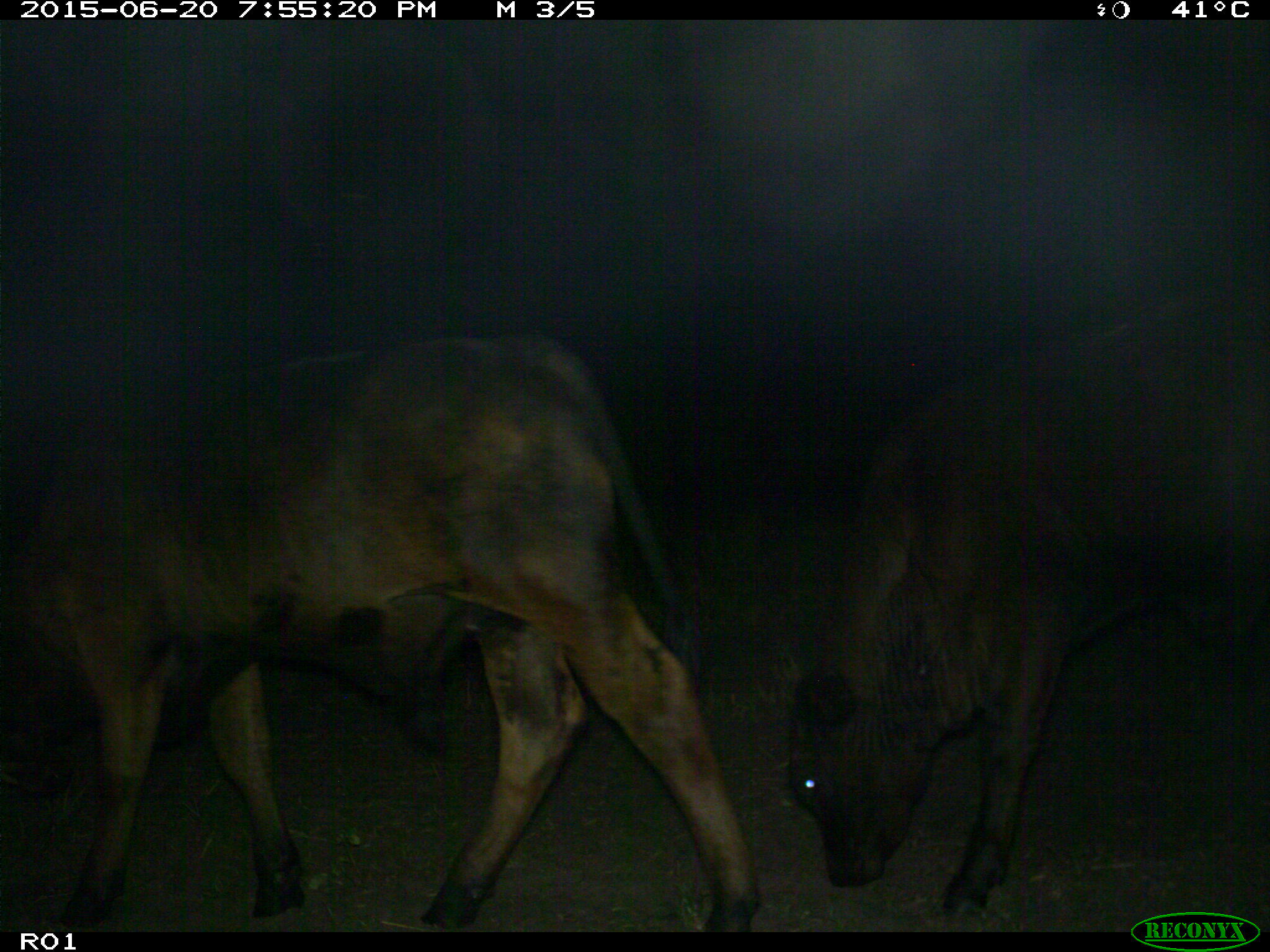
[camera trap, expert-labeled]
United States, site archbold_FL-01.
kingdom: Animalia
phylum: Chordata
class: Mammalia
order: Artiodactyla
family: Bovidae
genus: Bos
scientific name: Bos taurus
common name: domestic cow